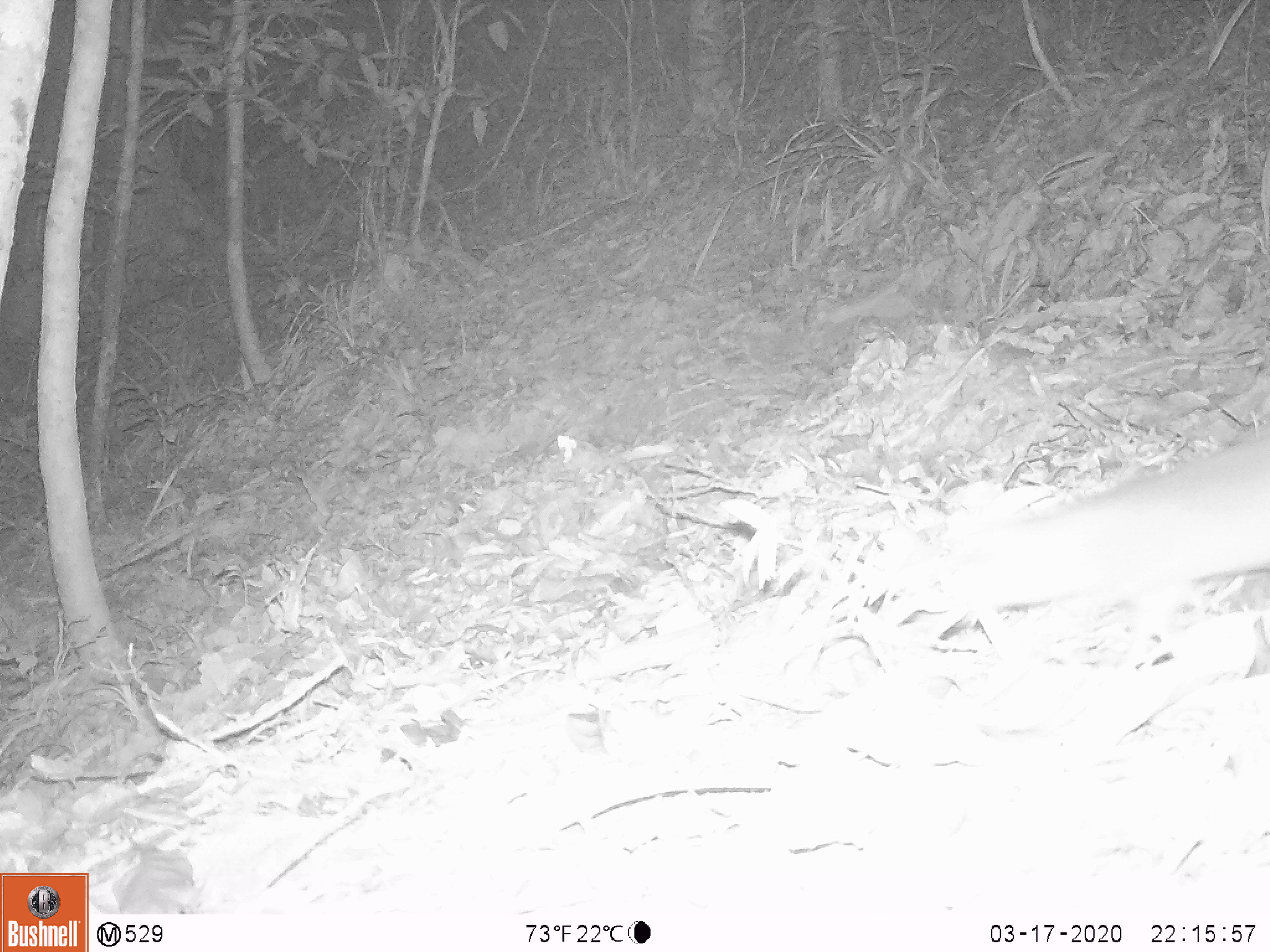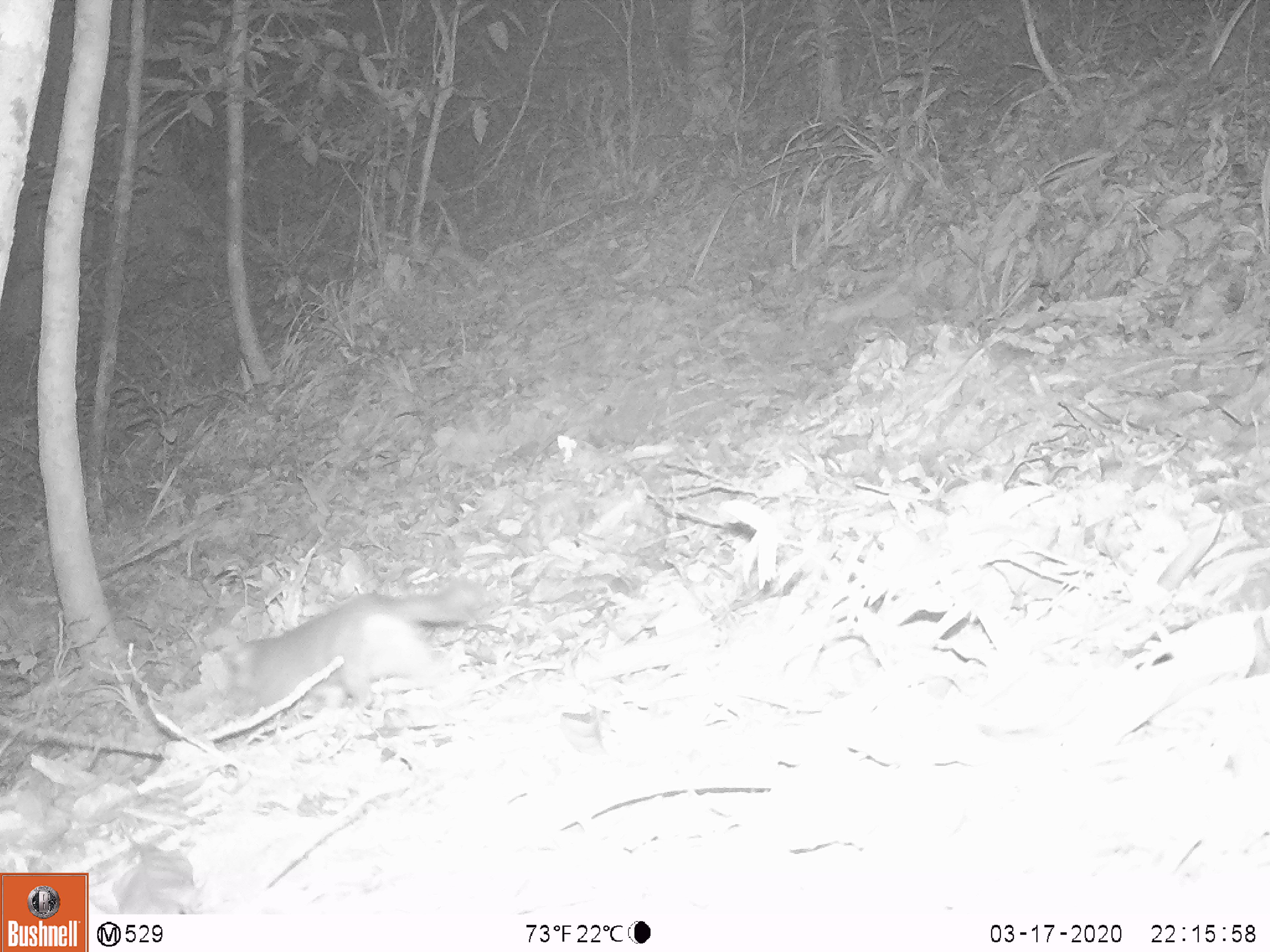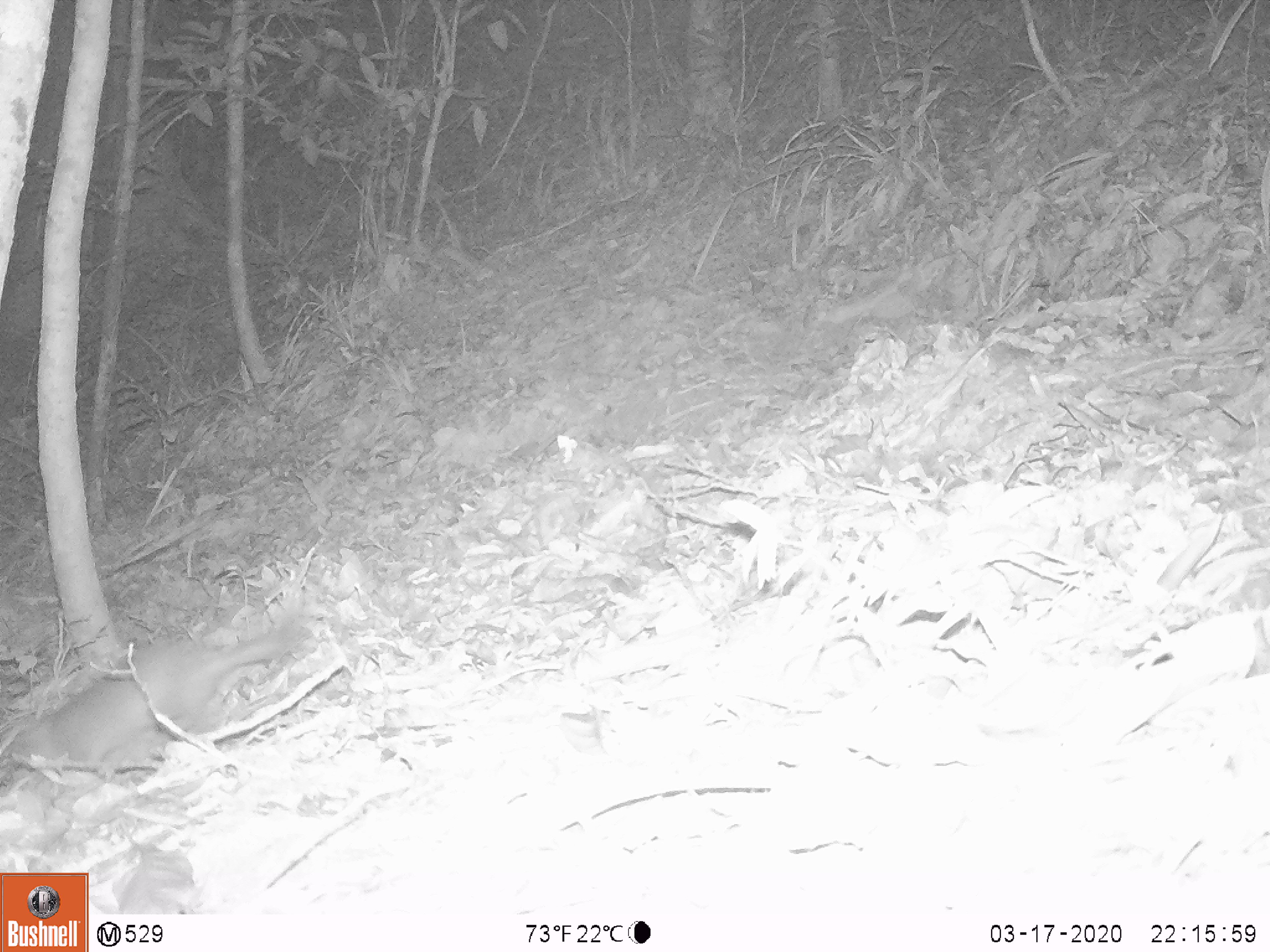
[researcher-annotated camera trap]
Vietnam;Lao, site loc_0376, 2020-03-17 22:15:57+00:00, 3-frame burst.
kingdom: Animalia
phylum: Chordata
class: Mammalia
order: Carnivora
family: Mustelidae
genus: Melogale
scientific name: Melogale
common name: ferret badger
Ferret badger (Melogale). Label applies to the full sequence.